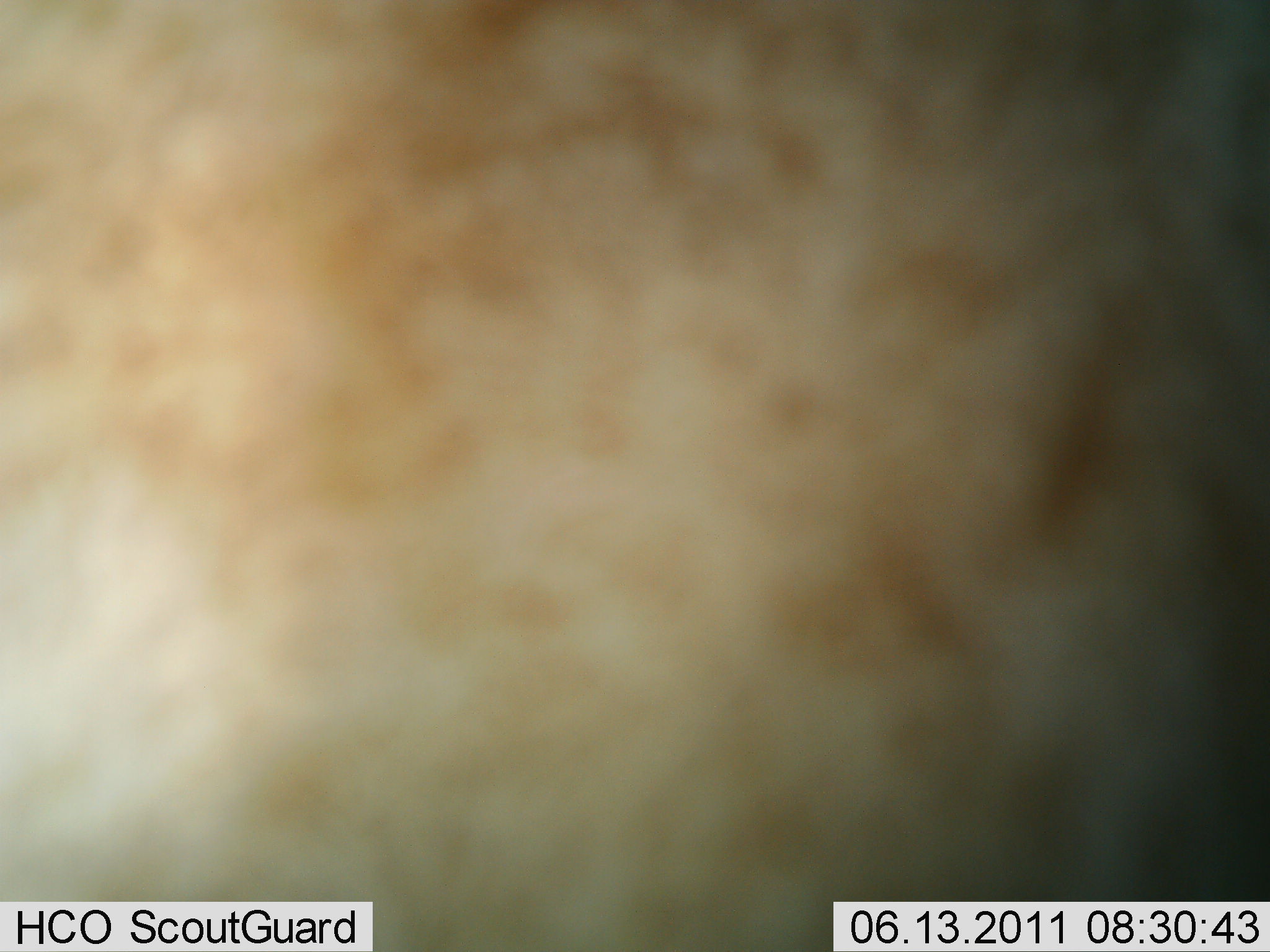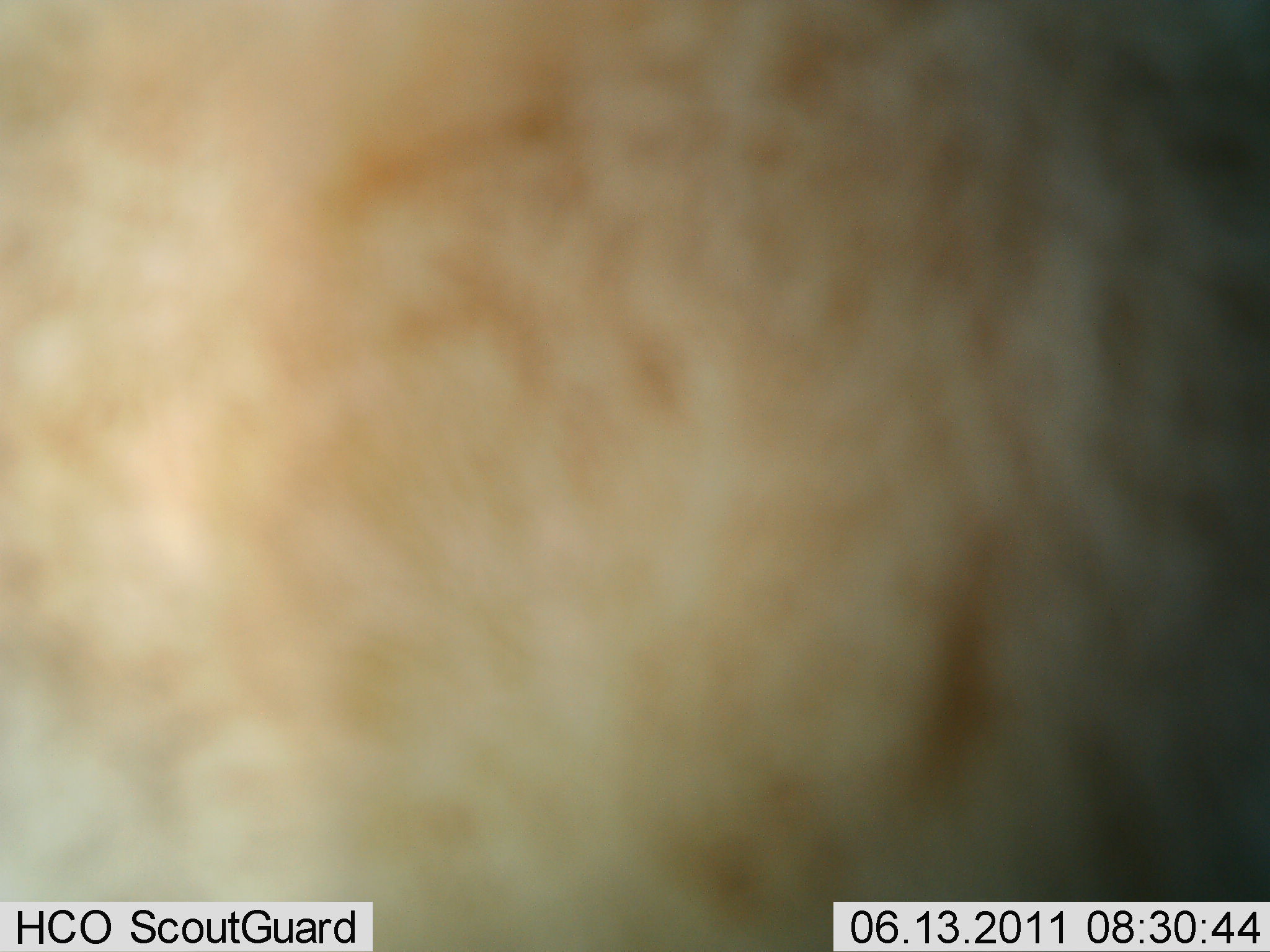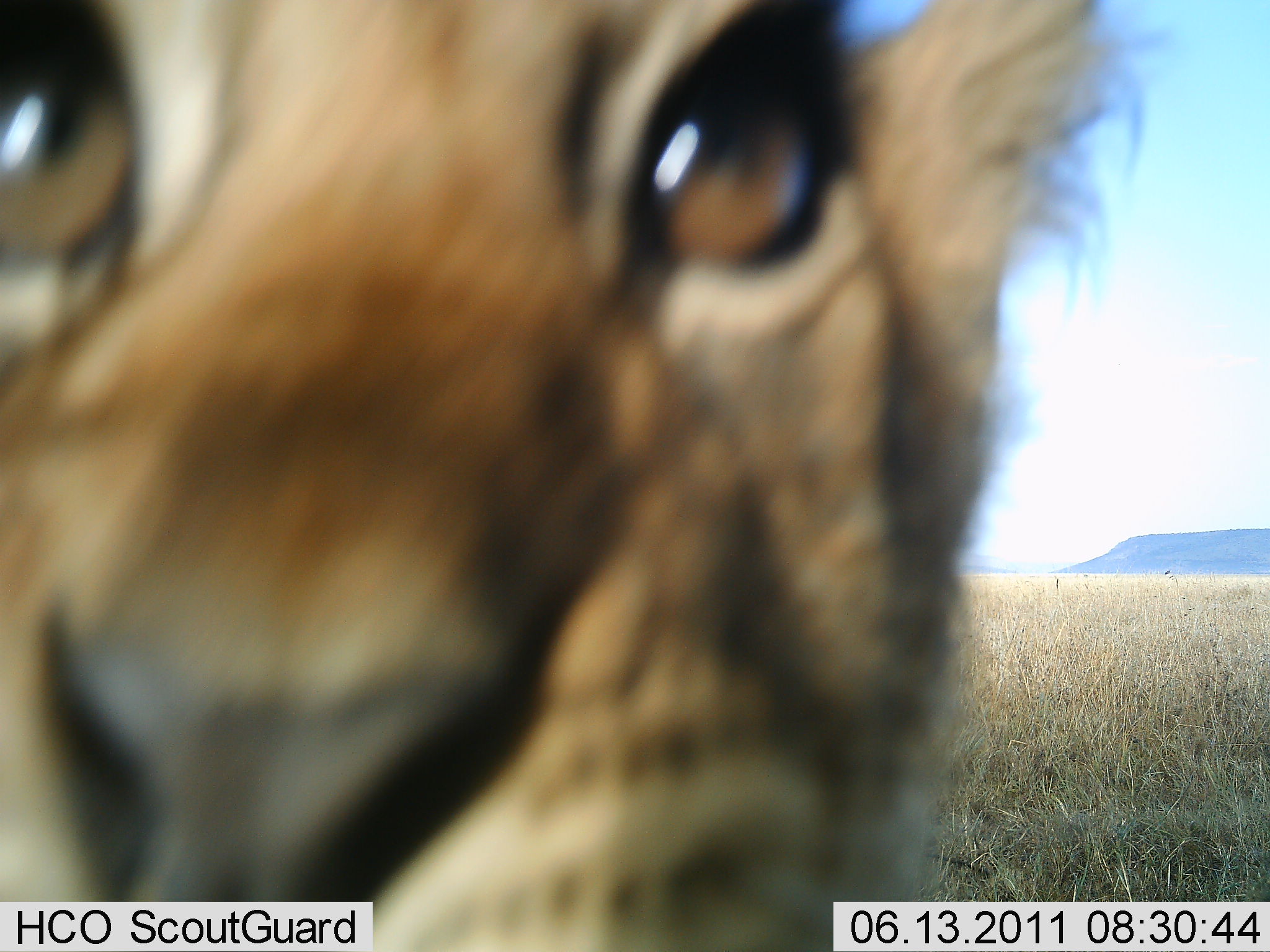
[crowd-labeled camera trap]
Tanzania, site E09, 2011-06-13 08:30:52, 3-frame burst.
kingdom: Animalia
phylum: Chordata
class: Mammalia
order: Carnivora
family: Felidae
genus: Panthera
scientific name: Panthera leo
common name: lion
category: lionfemale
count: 1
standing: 33%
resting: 0%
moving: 25%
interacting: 50%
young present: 42%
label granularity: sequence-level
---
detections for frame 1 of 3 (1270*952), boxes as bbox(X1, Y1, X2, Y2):
animal: bbox(0, 0, 1270, 952)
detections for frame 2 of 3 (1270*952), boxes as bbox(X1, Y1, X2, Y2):
animal: bbox(0, 2, 1269, 951)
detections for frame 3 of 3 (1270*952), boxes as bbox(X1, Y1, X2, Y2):
animal: bbox(1, 0, 1168, 951)